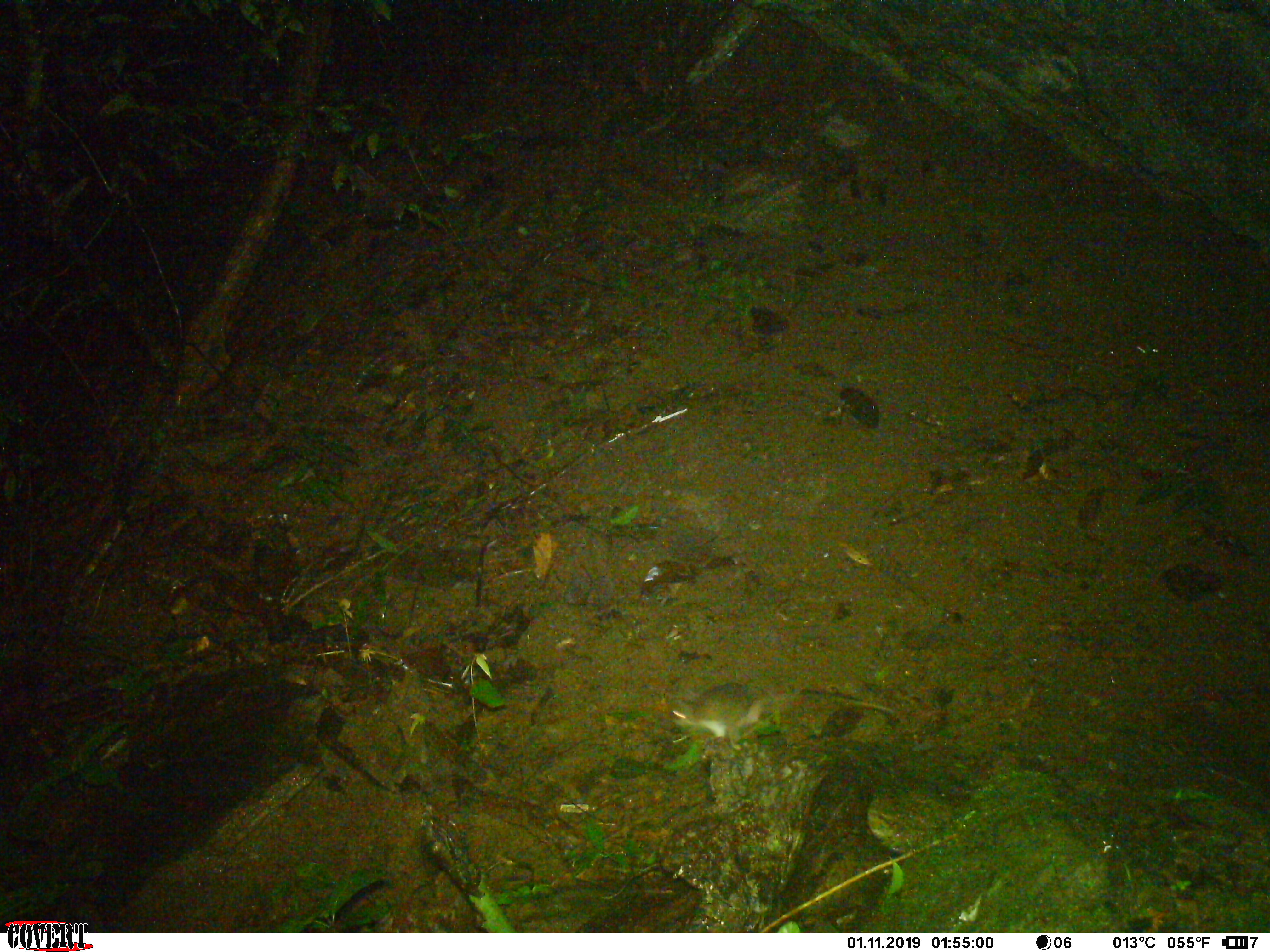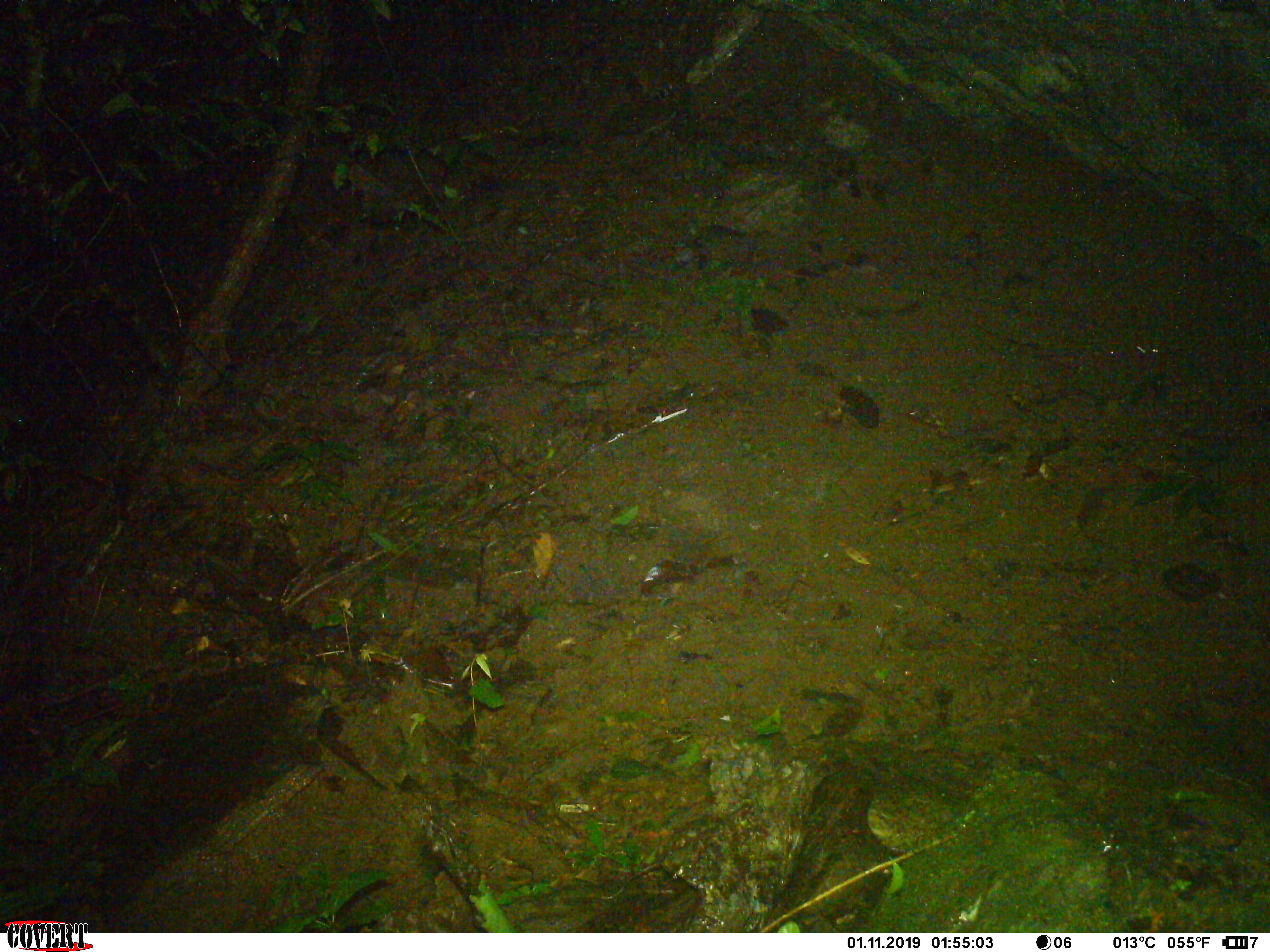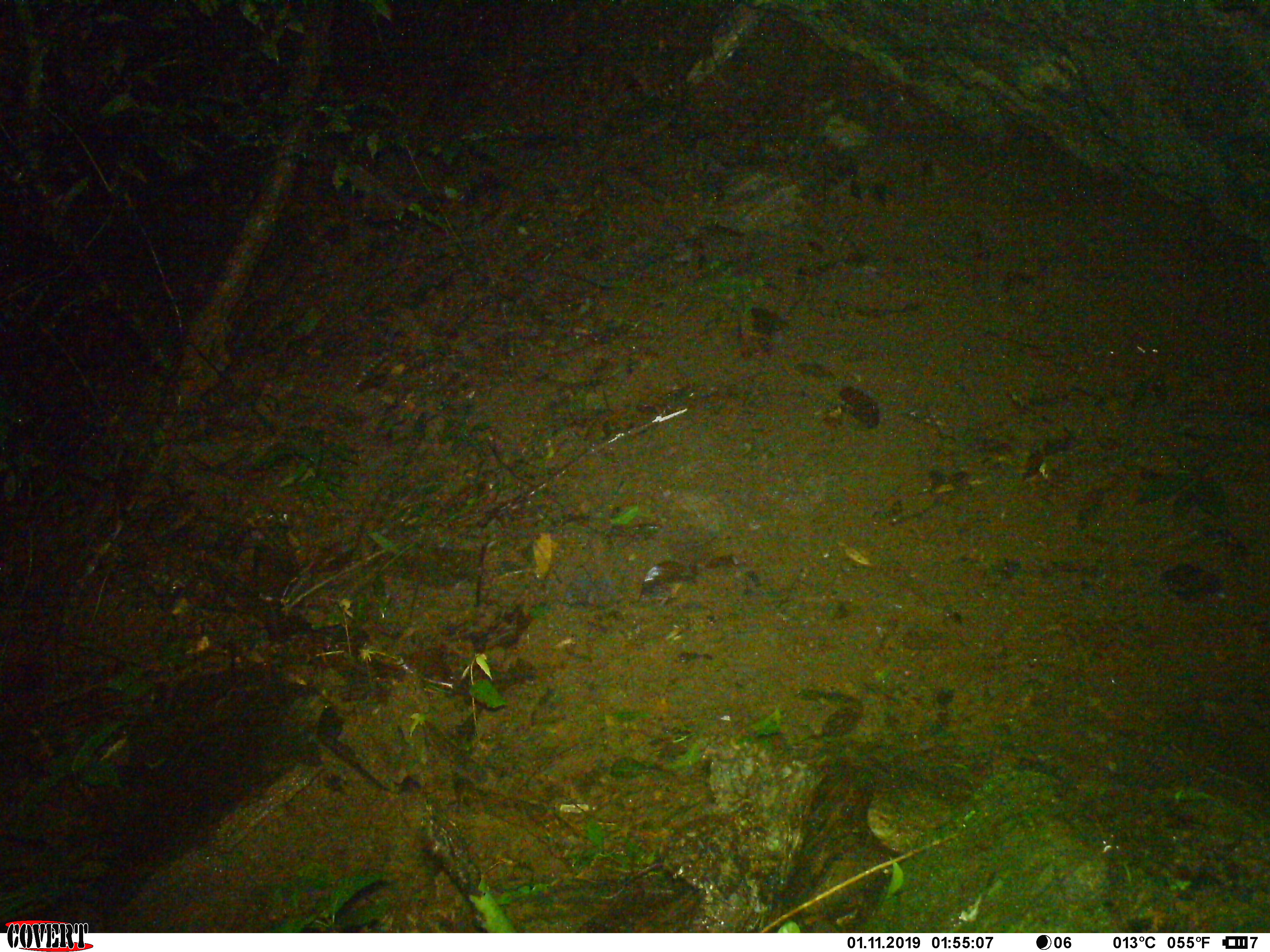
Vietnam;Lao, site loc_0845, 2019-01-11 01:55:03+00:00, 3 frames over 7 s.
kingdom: Animalia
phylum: Chordata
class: Mammalia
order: Rodentia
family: Muridae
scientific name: Muridae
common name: old-world mice and rats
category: unidentified murid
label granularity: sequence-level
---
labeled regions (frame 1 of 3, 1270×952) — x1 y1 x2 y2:
unidentified murid: 670 680 904 749